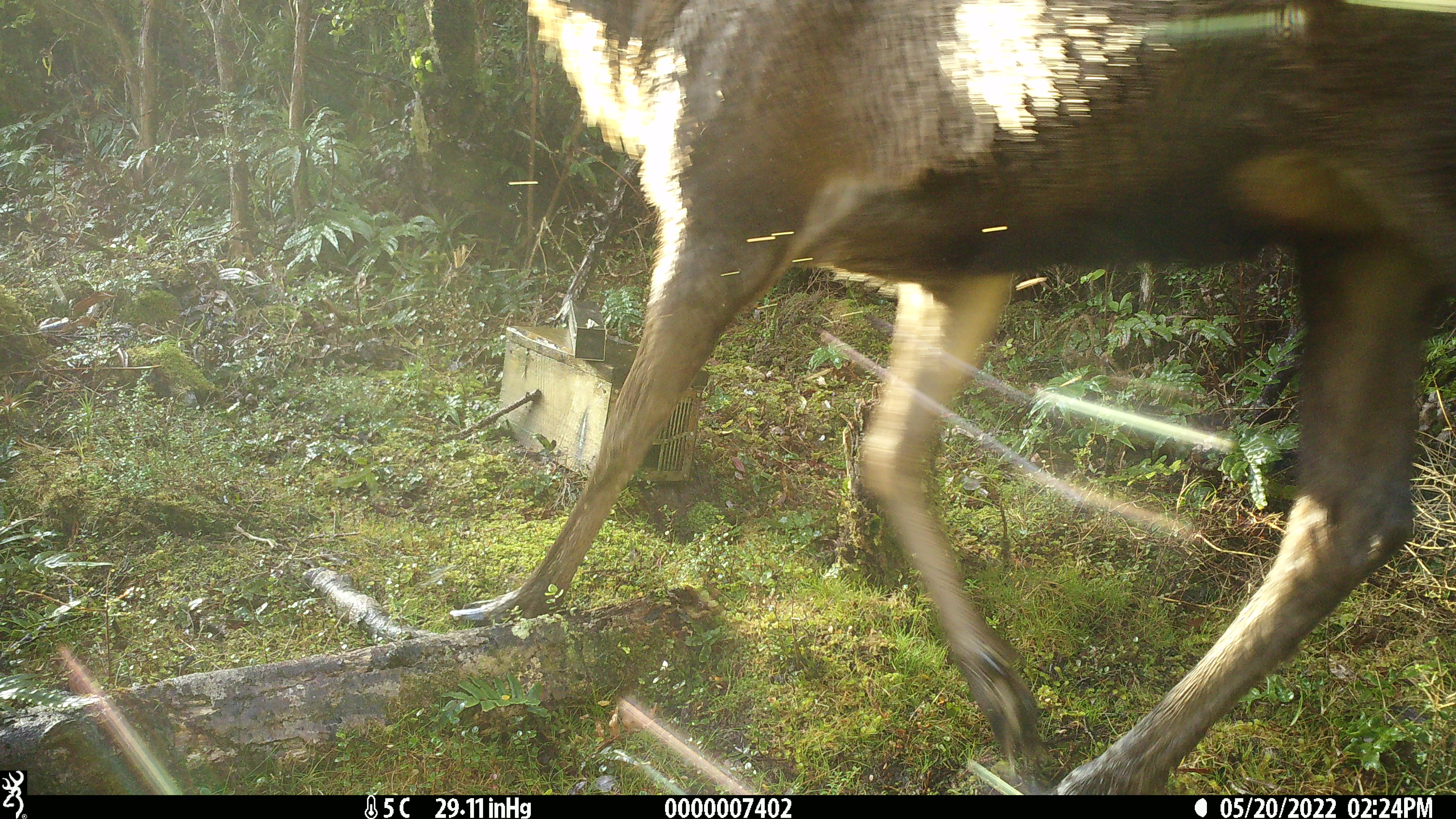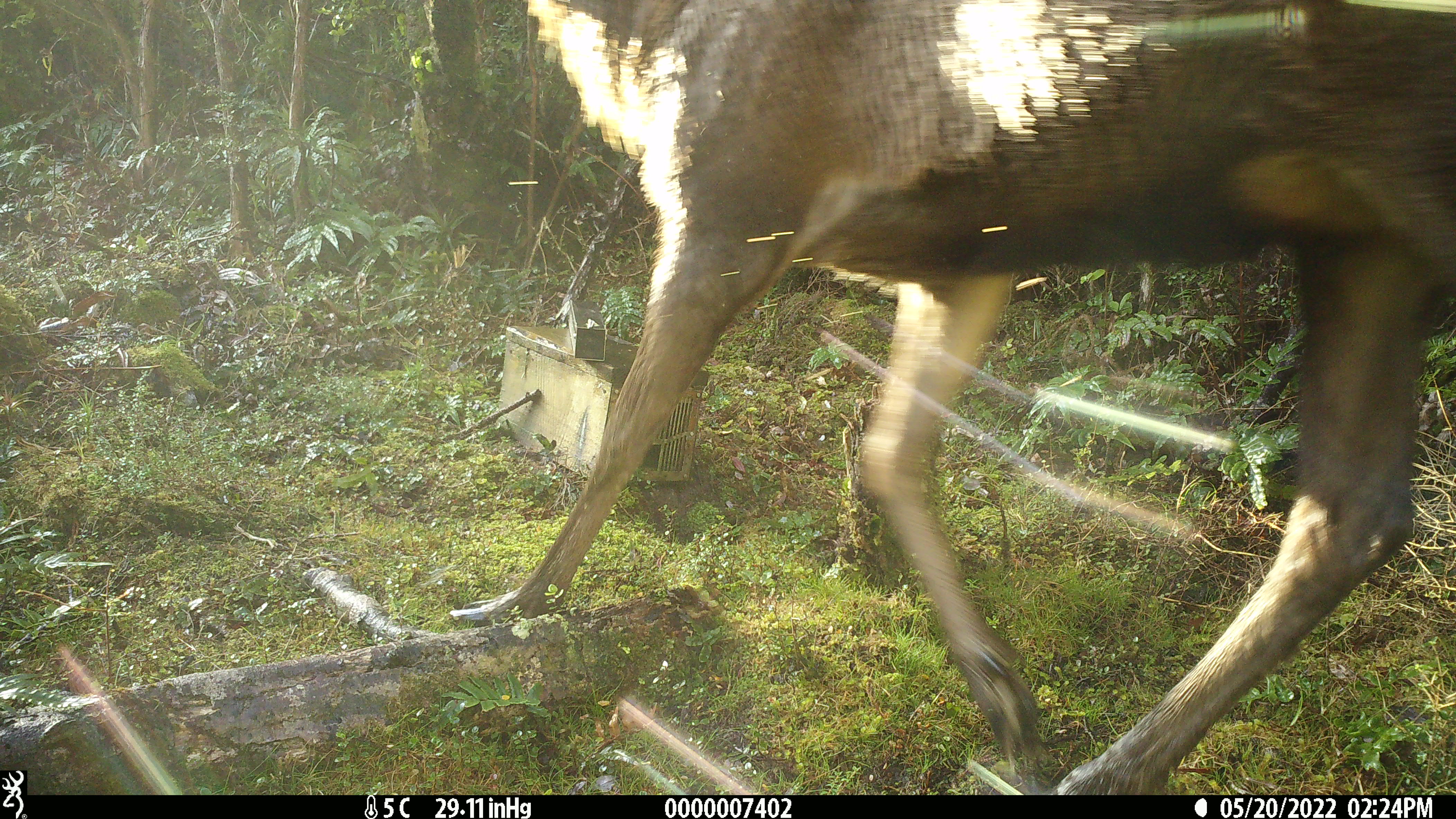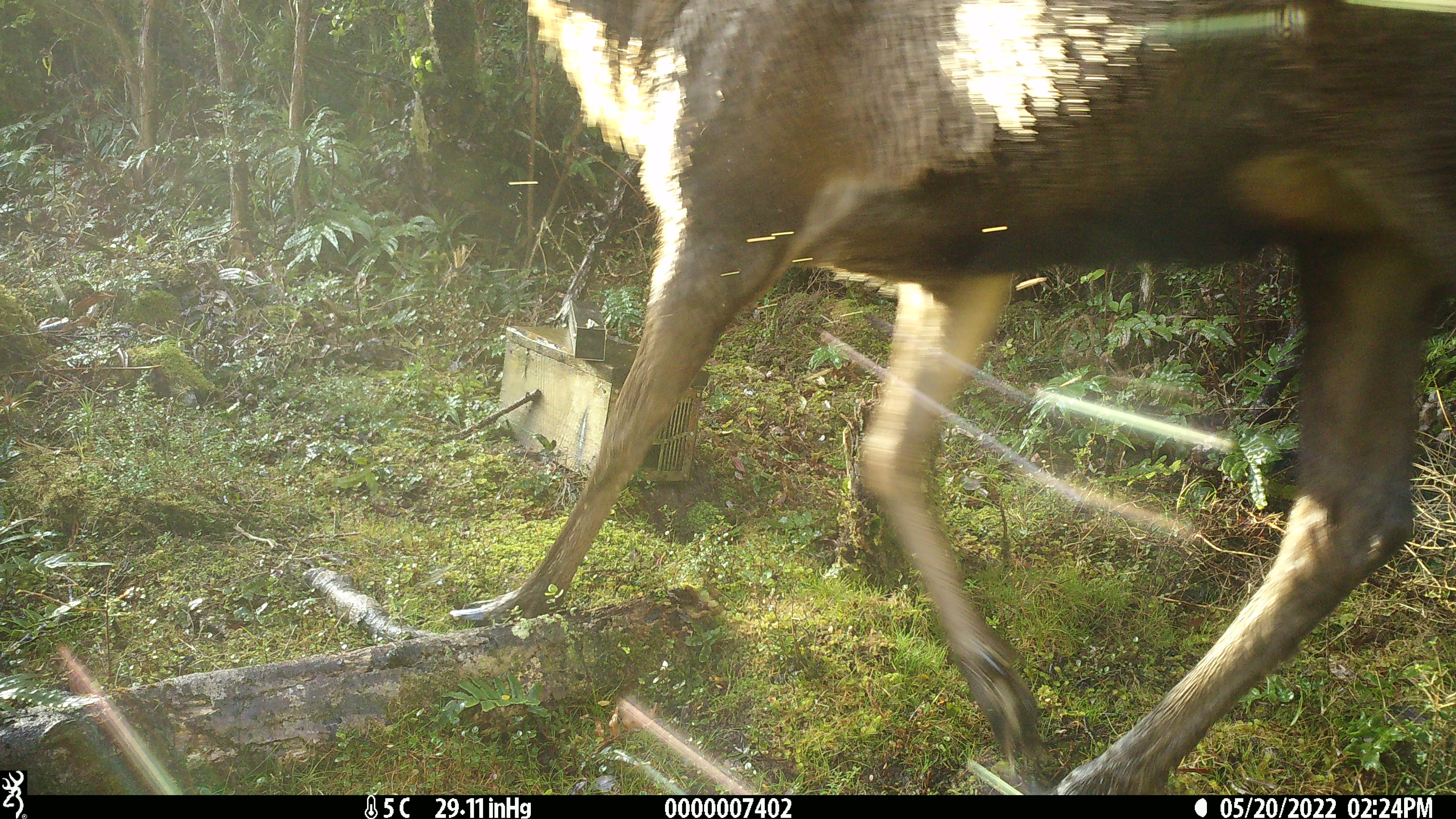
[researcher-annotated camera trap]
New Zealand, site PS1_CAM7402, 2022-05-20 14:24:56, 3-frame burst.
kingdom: Animalia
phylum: Chordata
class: Mammalia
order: Artiodactyla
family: Cervidae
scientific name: Cervidae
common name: deer